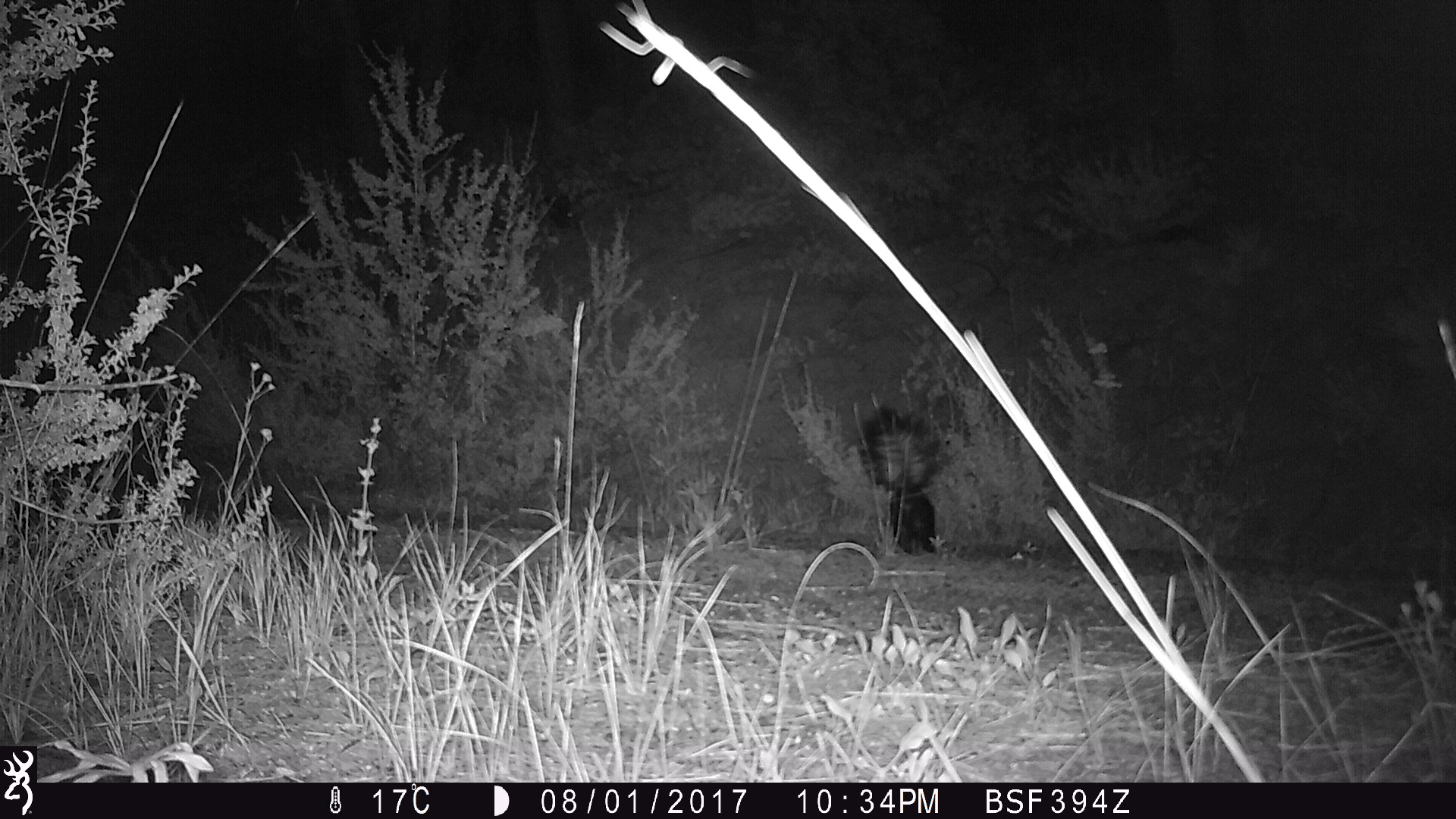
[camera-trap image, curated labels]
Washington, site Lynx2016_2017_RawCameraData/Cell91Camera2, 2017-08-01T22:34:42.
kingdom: Animalia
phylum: Chordata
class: Mammalia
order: Carnivora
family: Mephitidae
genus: Mephitis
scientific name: Mephitis mephitis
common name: striped skunk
Mephitis mephitis (striped skunk). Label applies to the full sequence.